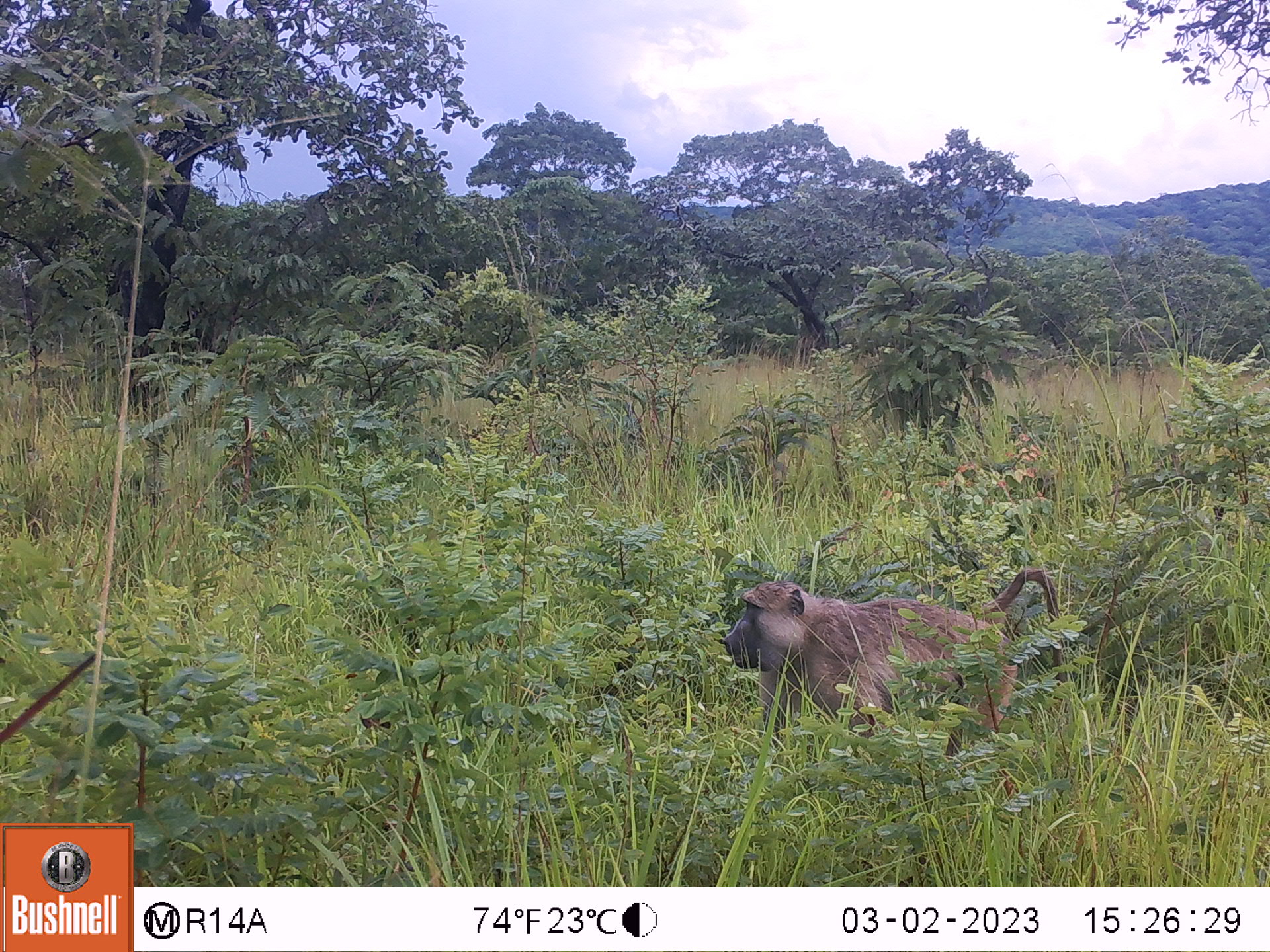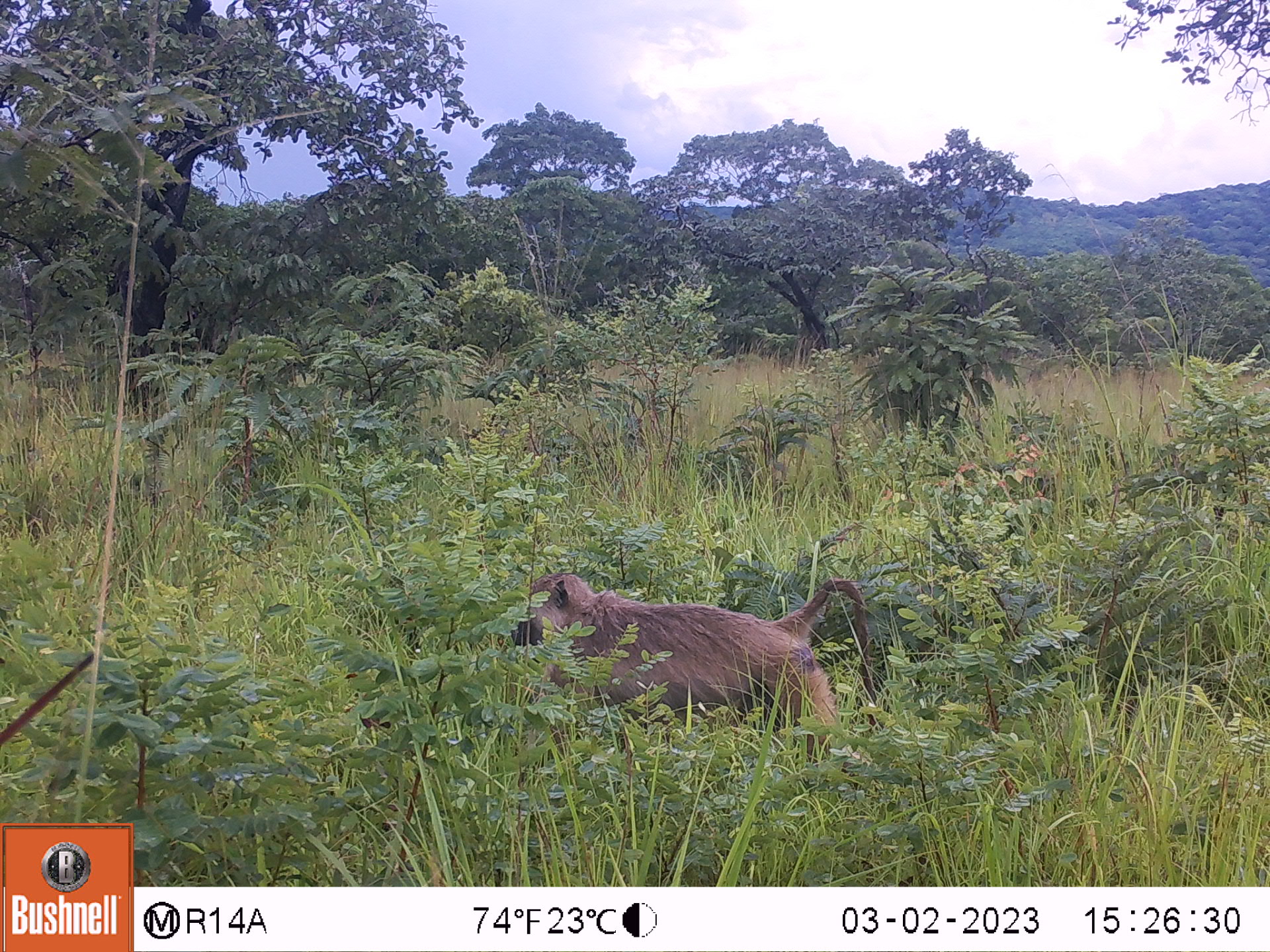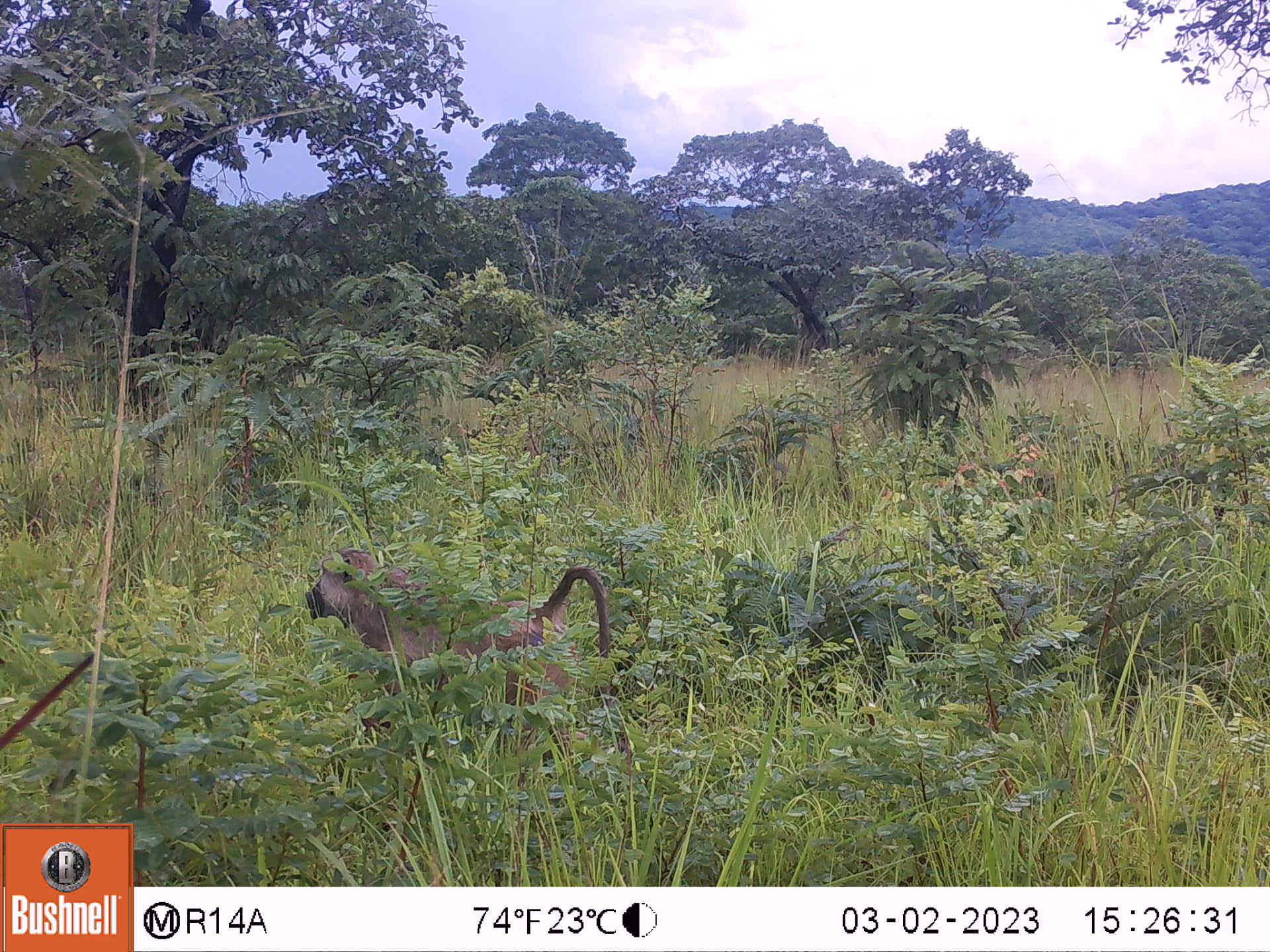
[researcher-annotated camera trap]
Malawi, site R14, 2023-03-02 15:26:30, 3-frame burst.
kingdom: Animalia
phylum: Chordata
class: Mammalia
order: Primates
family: Cercopithecidae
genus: Papio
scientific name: Papio cynocephalus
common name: yellow baboon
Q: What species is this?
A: Yellow baboon (Papio cynocephalus).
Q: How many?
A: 1.